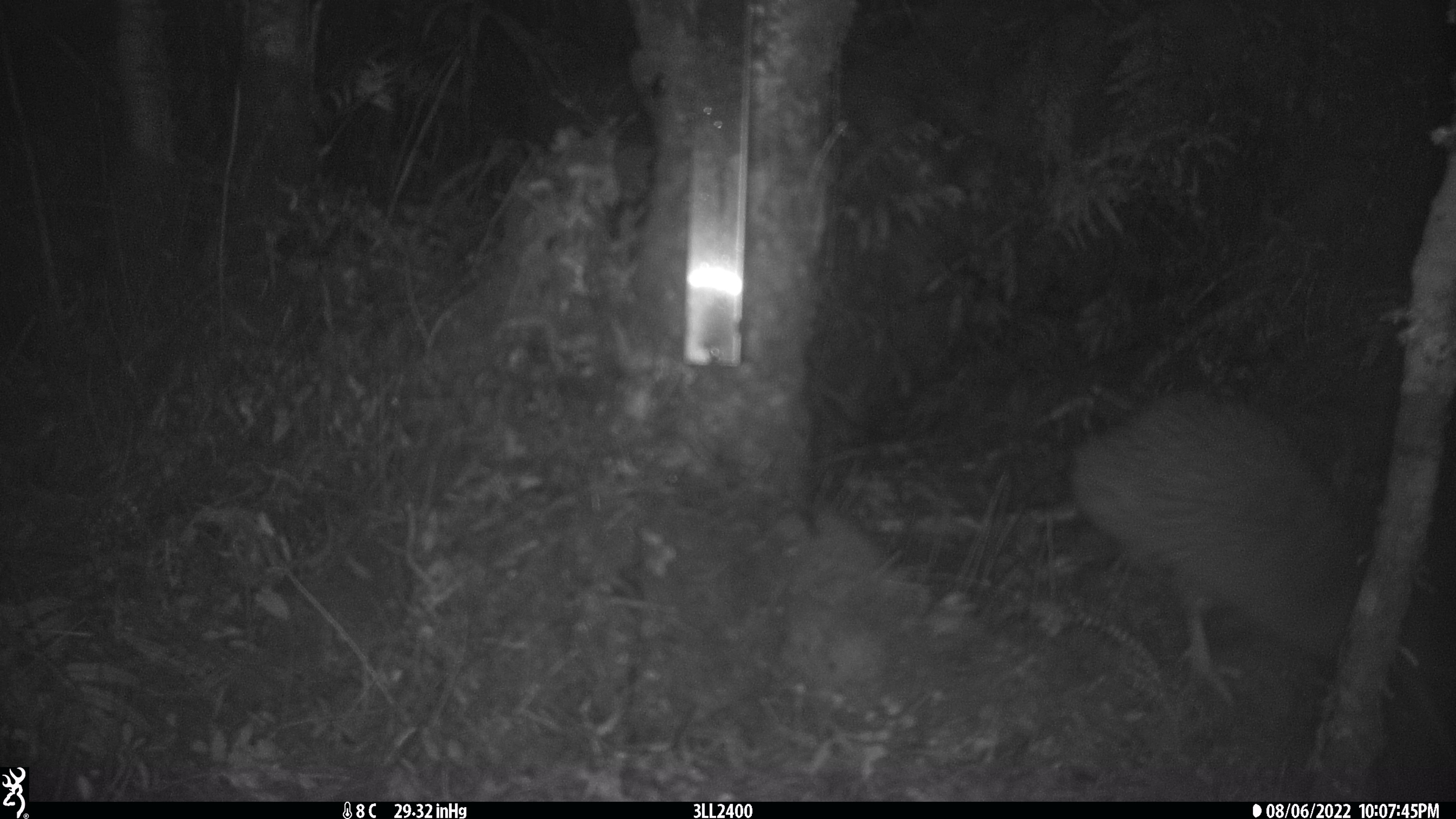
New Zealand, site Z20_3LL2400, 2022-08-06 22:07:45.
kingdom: Animalia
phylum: Chordata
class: Aves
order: Apterygiformes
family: Apterygidae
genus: Apteryx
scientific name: Apteryx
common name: kiwi